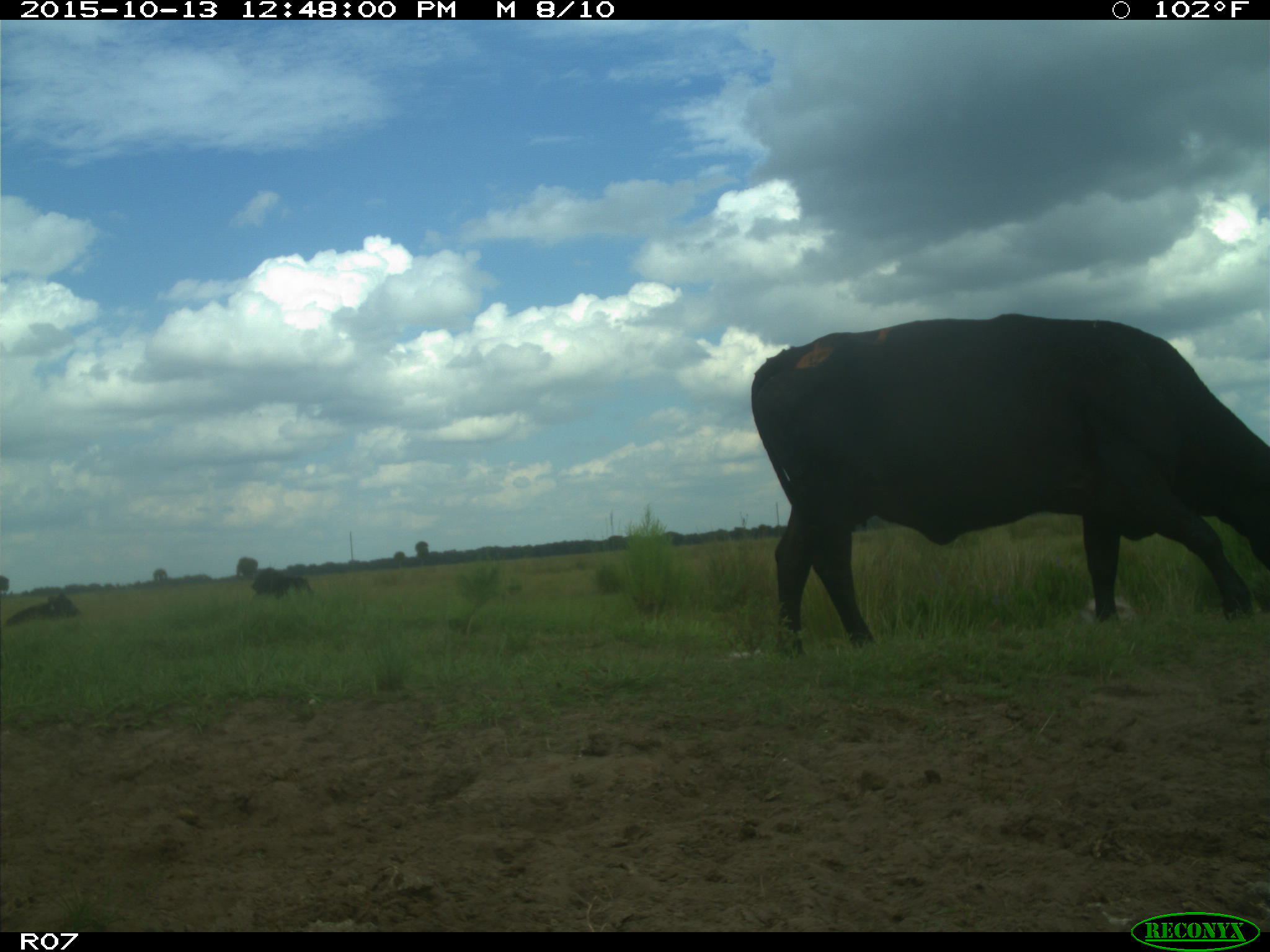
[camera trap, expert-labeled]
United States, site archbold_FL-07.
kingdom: Animalia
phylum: Chordata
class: Mammalia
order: Artiodactyla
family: Bovidae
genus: Bos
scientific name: Bos taurus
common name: domestic cow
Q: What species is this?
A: Bos taurus (domestic cow).